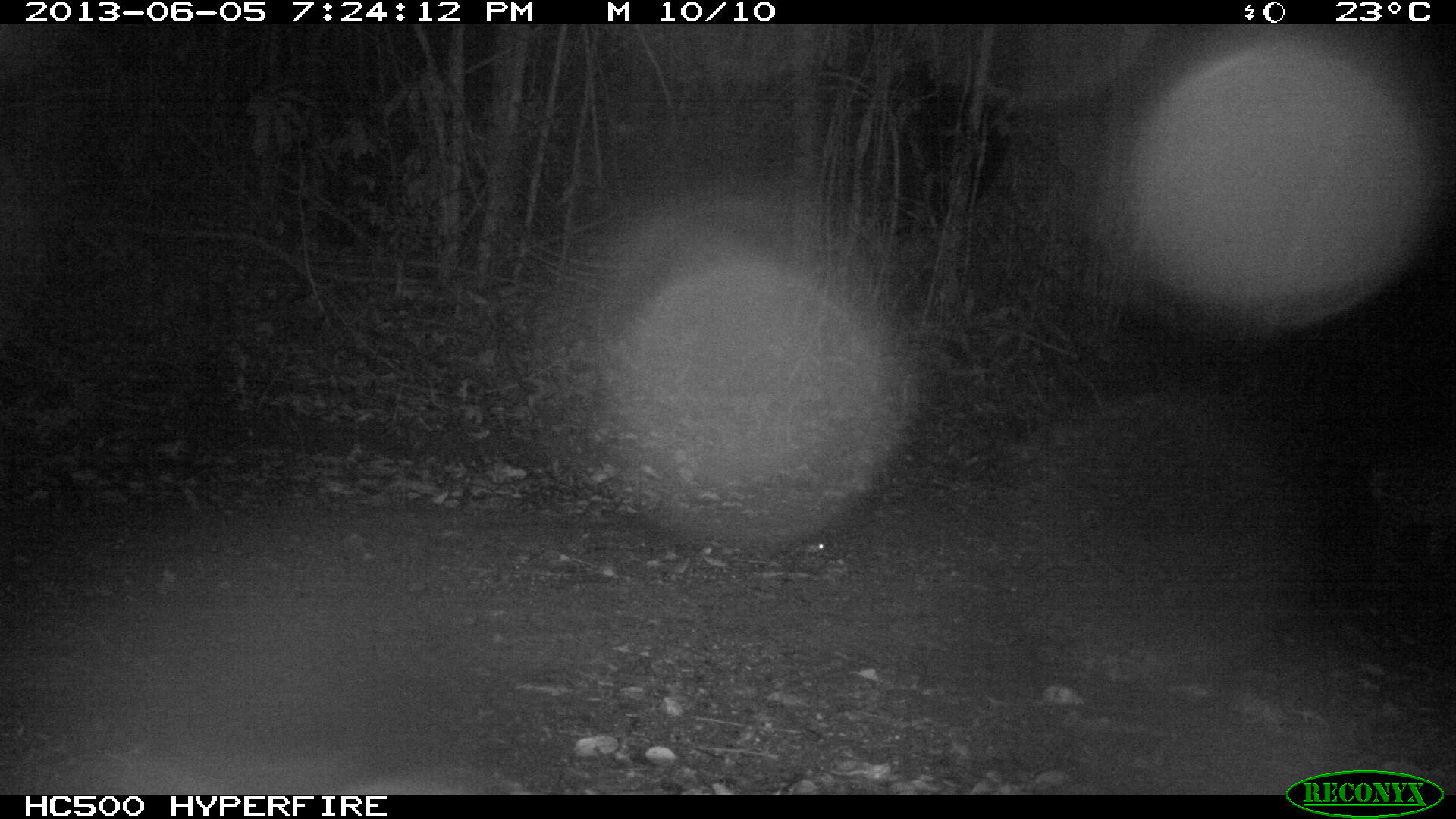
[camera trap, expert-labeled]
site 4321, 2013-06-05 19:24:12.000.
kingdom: Animalia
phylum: Chordata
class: Mammalia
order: Carnivora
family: Felidae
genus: Leopardus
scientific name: Leopardus pardalis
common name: ocelot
Leopardus pardalis (ocelot), count 1, sex male.